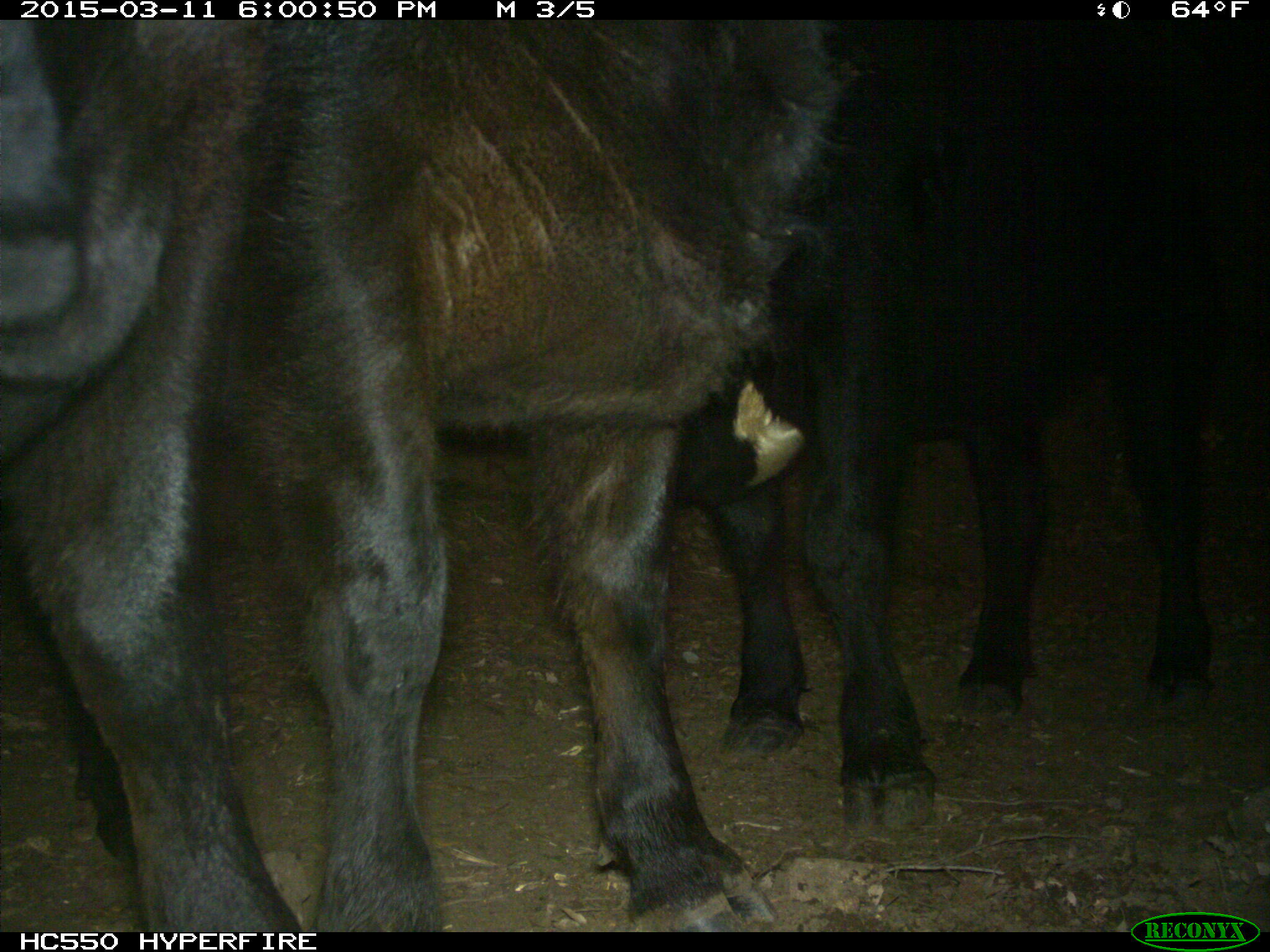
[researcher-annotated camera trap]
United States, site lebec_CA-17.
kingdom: Animalia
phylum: Chordata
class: Mammalia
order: Artiodactyla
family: Bovidae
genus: Bos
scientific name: Bos taurus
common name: domestic cow